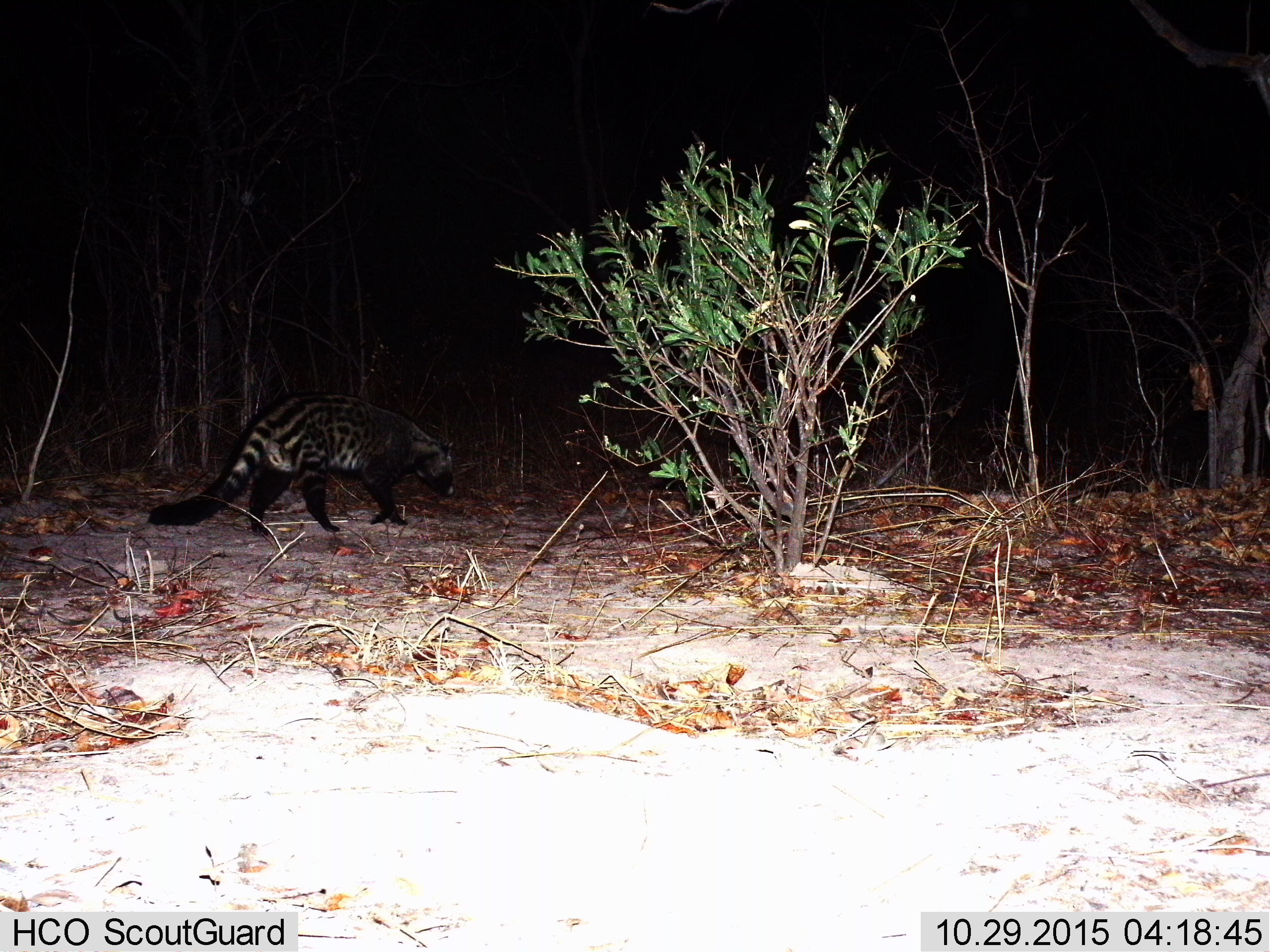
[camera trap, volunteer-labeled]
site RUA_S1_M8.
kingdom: Animalia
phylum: Chordata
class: Mammalia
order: Carnivora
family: Viverridae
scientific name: Viverridae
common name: civet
Civet (Viverridae), count 1. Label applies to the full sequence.